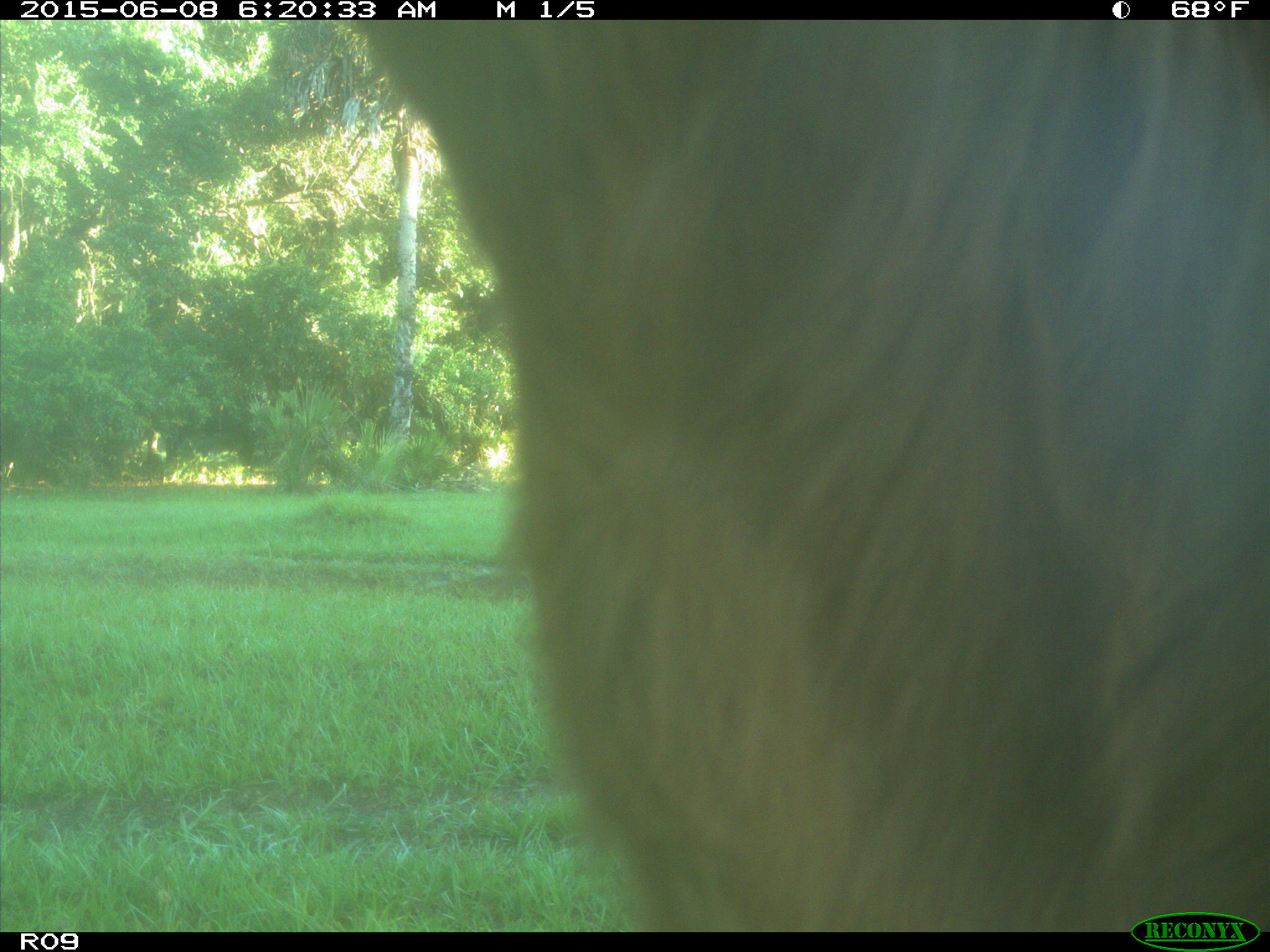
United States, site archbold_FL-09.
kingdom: Animalia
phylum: Chordata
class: Mammalia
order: Artiodactyla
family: Bovidae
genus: Bos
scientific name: Bos taurus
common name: domestic cow